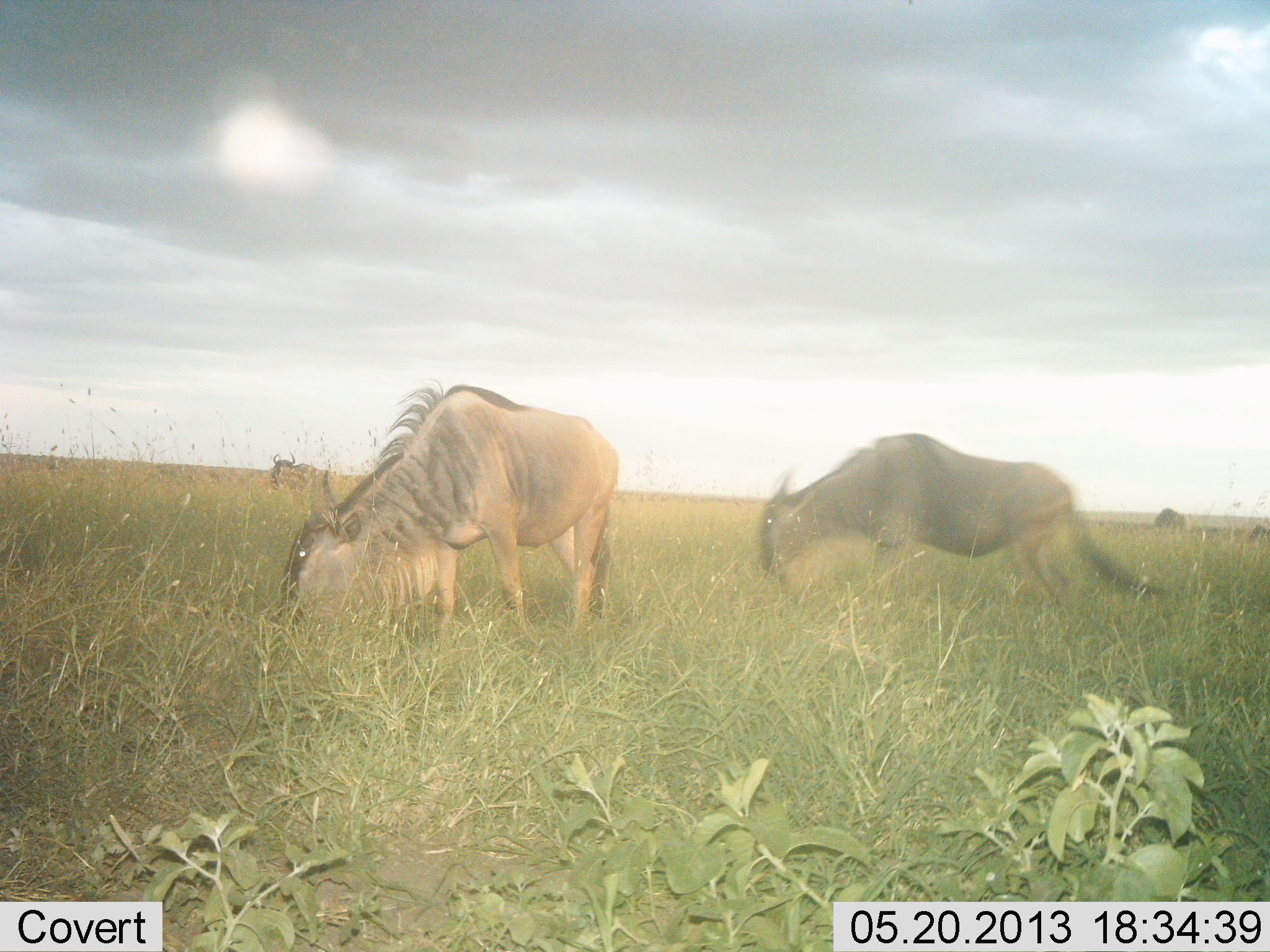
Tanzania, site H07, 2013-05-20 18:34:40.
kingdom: Animalia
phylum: Chordata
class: Mammalia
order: Artiodactyla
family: Bovidae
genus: Connochaetes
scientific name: Connochaetes taurinus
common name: blue wildebeest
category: wildebeest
Wildebeest (blue wildebeest) (Connochaetes taurinus), count 3. Behavior (volunteer vote fractions): standing 35%, resting 5%, moving 45%, interacting 0%. Young present (vote fraction): 0%. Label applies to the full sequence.